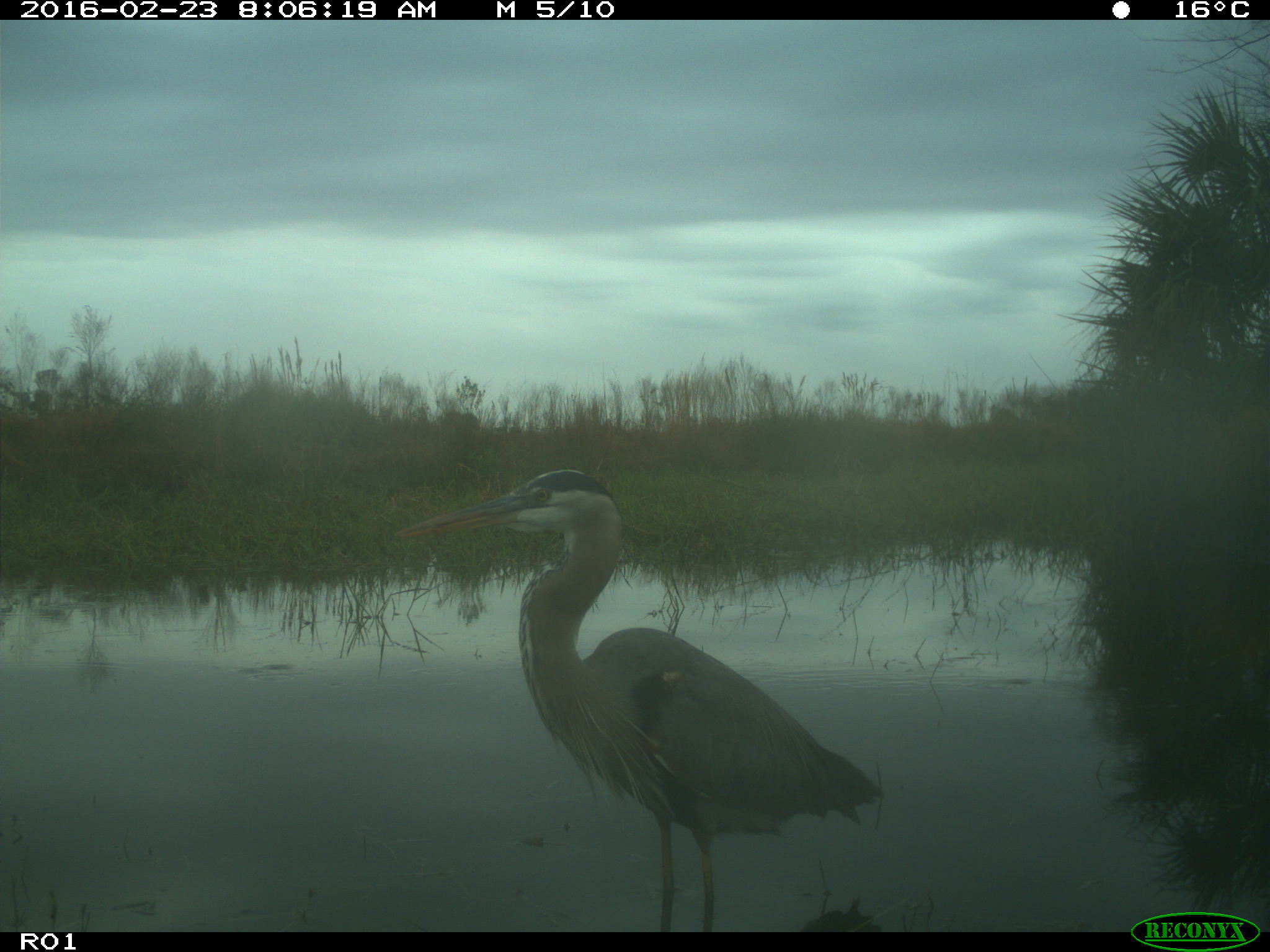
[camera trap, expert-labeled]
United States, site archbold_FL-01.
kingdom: Animalia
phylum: Chordata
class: Aves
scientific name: Aves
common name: birds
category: unidentified bird